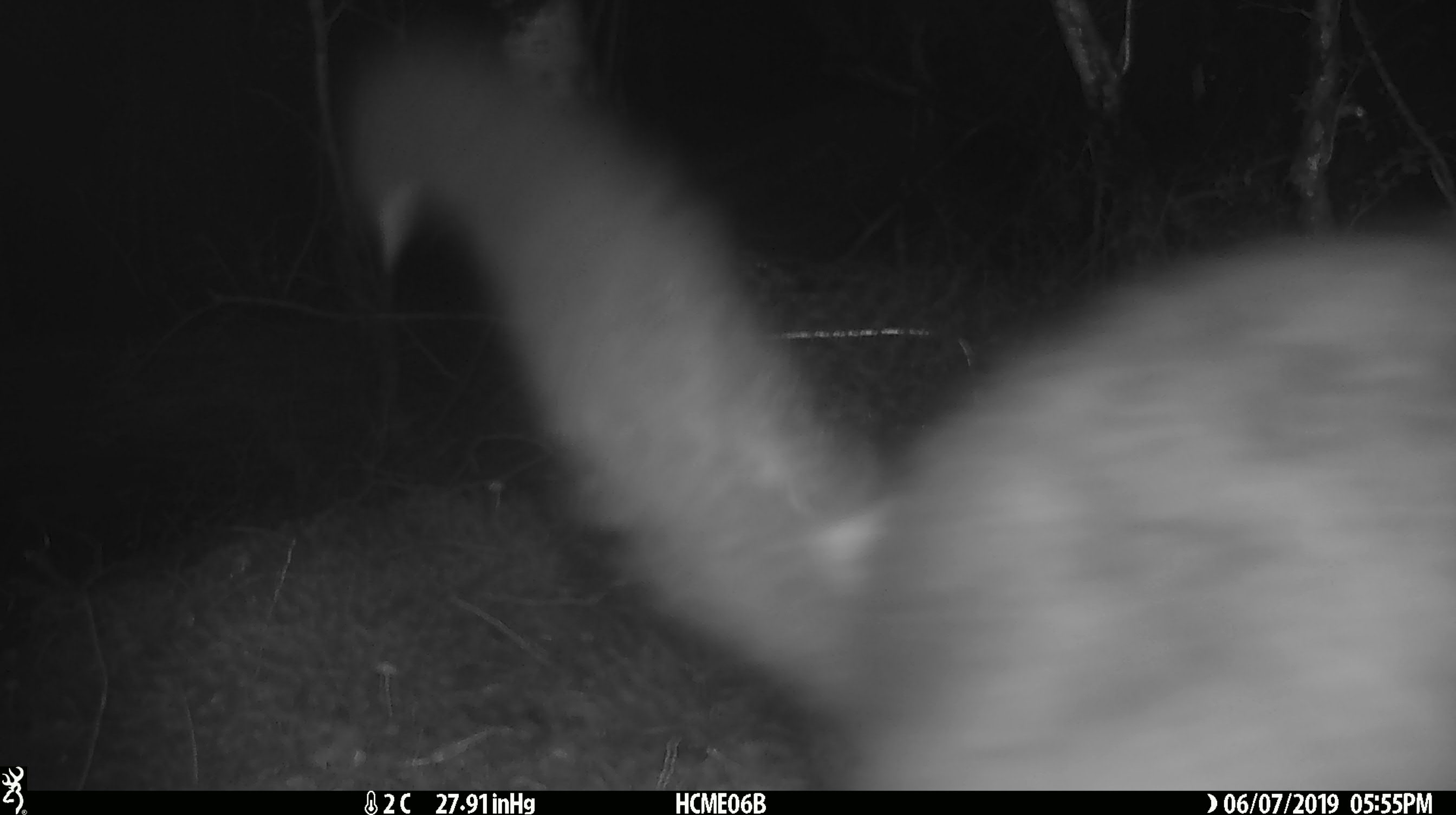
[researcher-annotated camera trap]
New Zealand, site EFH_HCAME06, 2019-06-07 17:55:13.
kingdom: Animalia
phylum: Chordata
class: Mammalia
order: Diprotodontia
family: Phalangeridae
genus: Trichosurus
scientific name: Trichosurus vulpecula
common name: common brushtail possum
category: possum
Possum (common brushtail possum) (Trichosurus vulpecula).